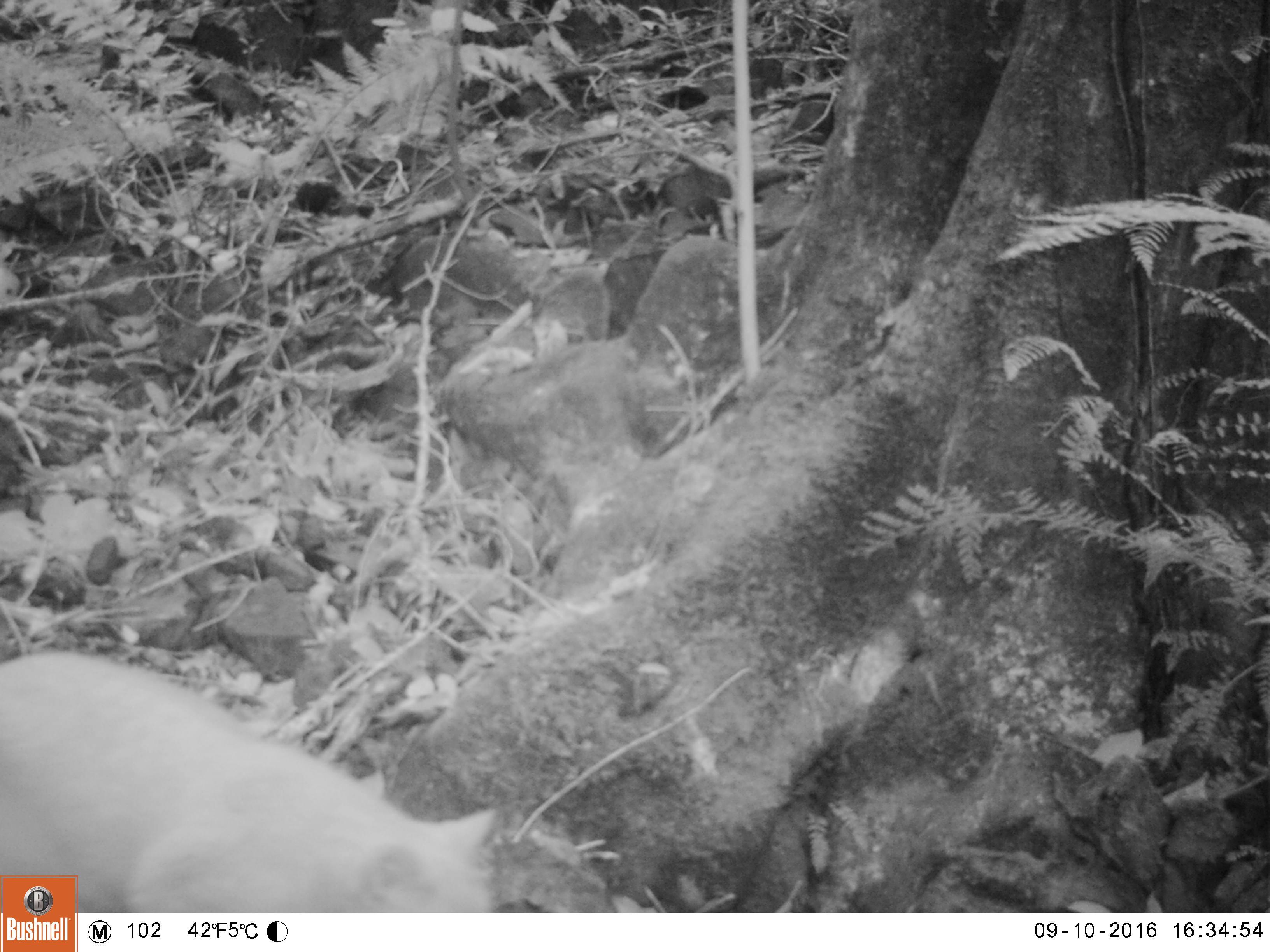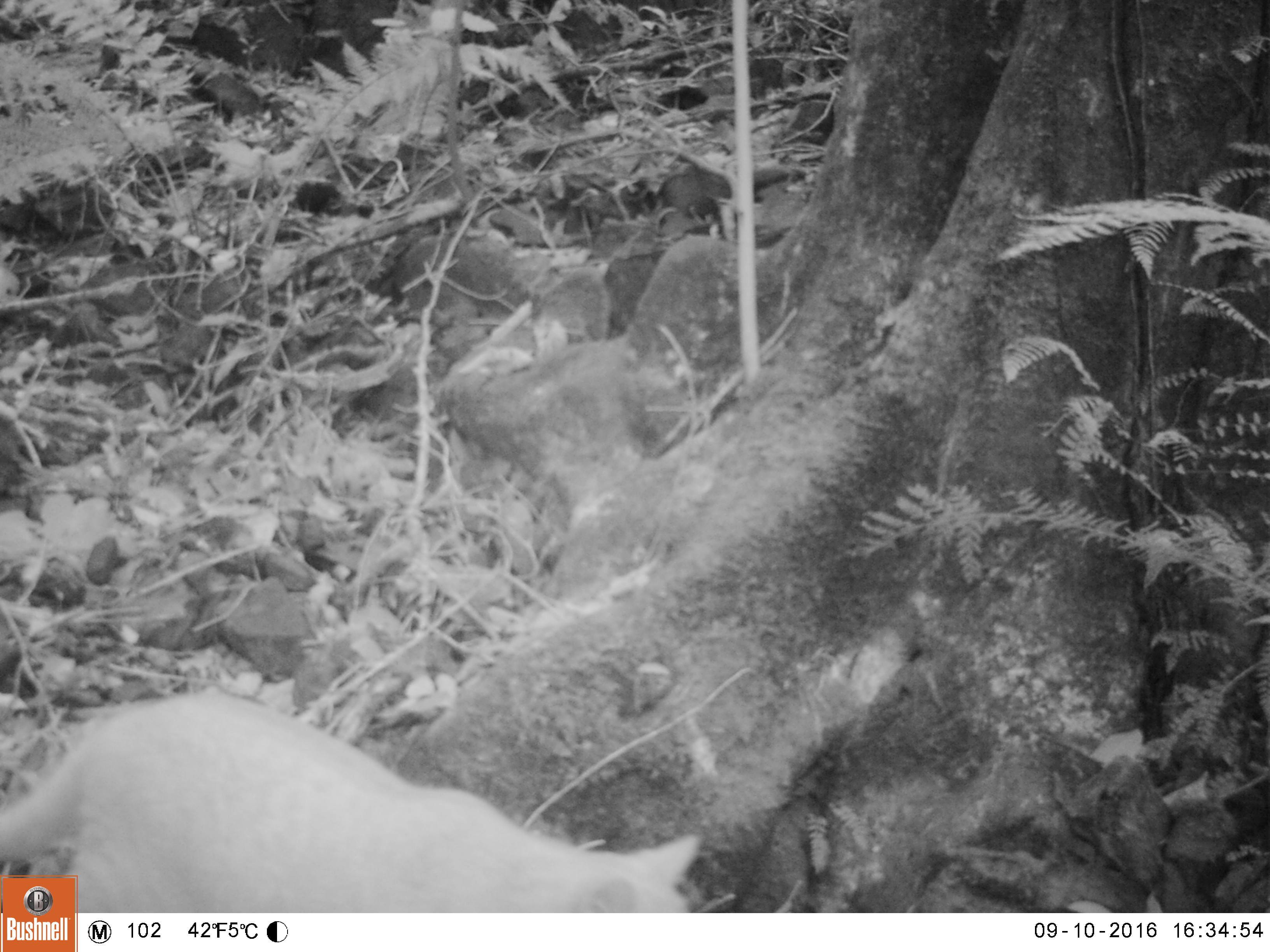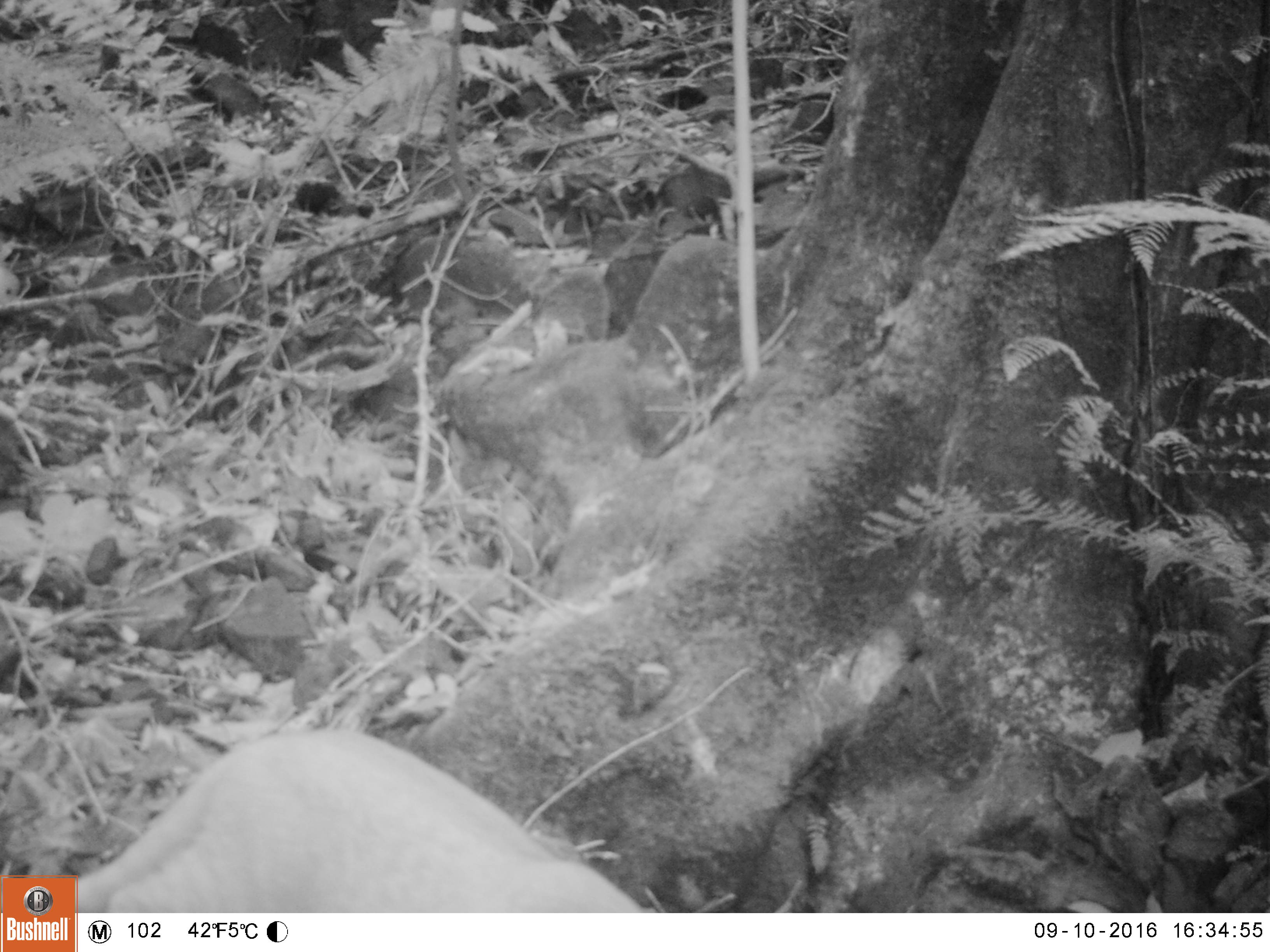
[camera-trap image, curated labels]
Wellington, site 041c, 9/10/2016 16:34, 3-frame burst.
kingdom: Animalia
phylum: Chordata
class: Mammalia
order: Carnivora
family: Felidae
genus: Felis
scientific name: Felis catus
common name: cat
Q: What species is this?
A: Cat (Felis catus).